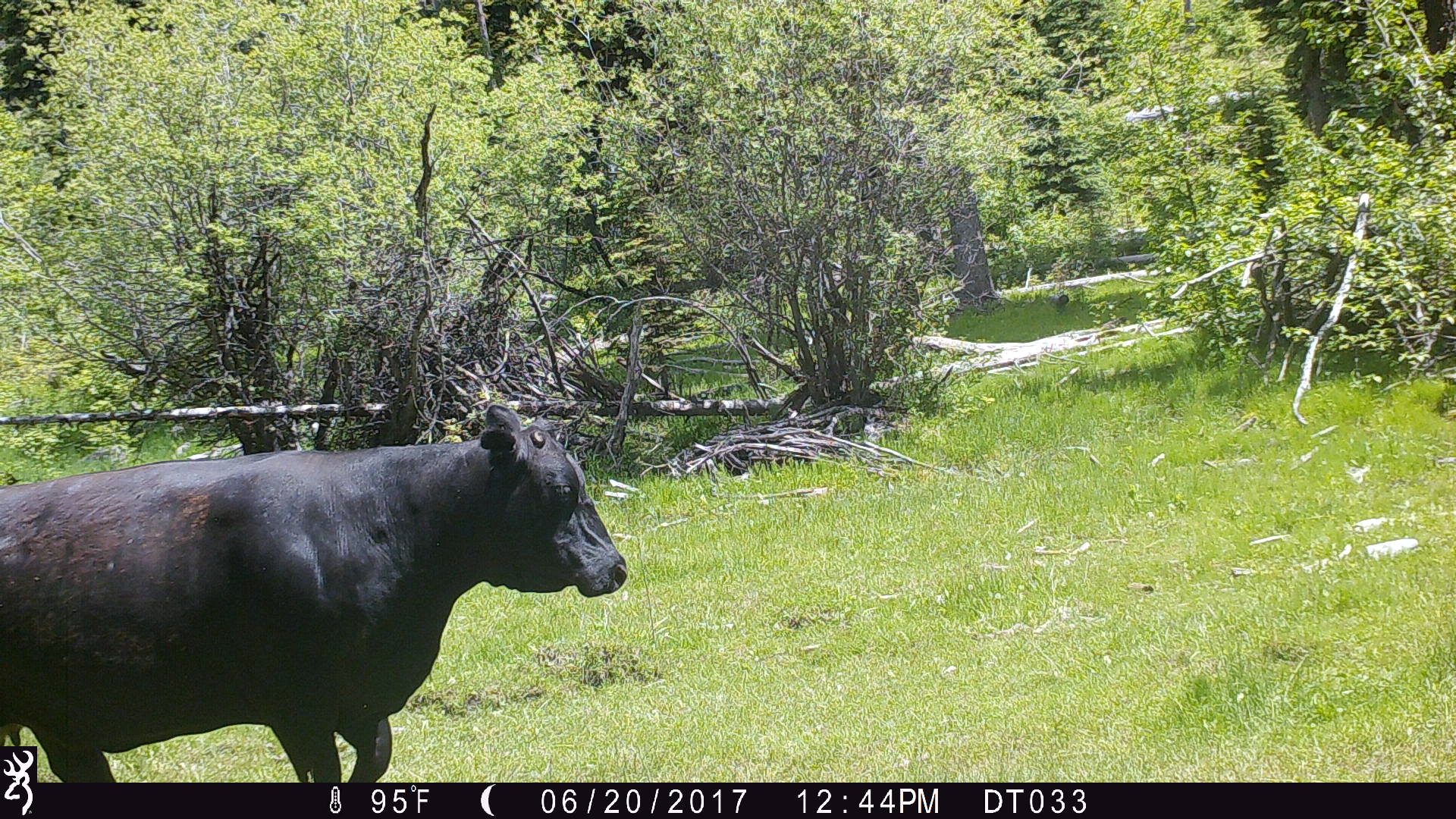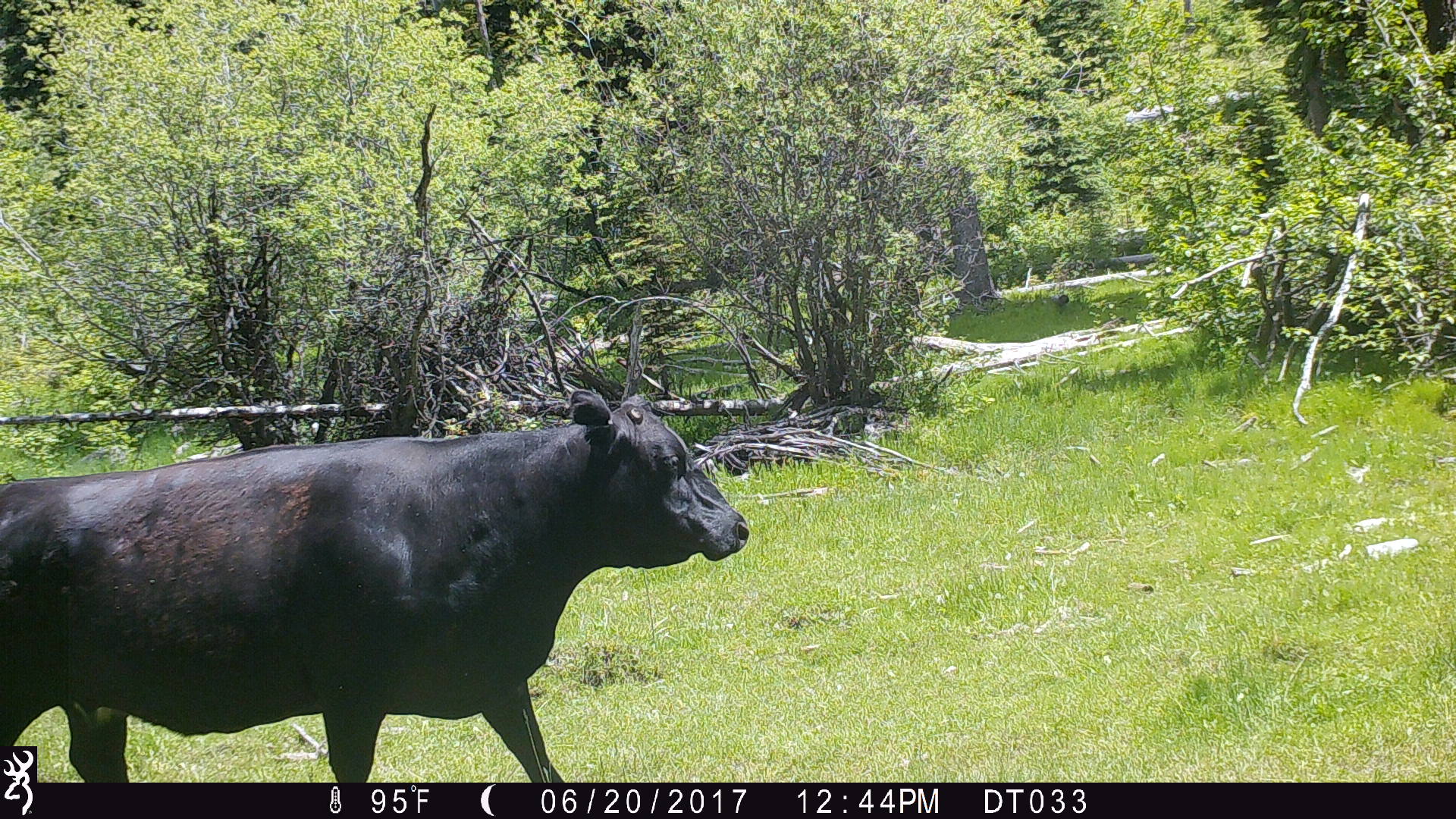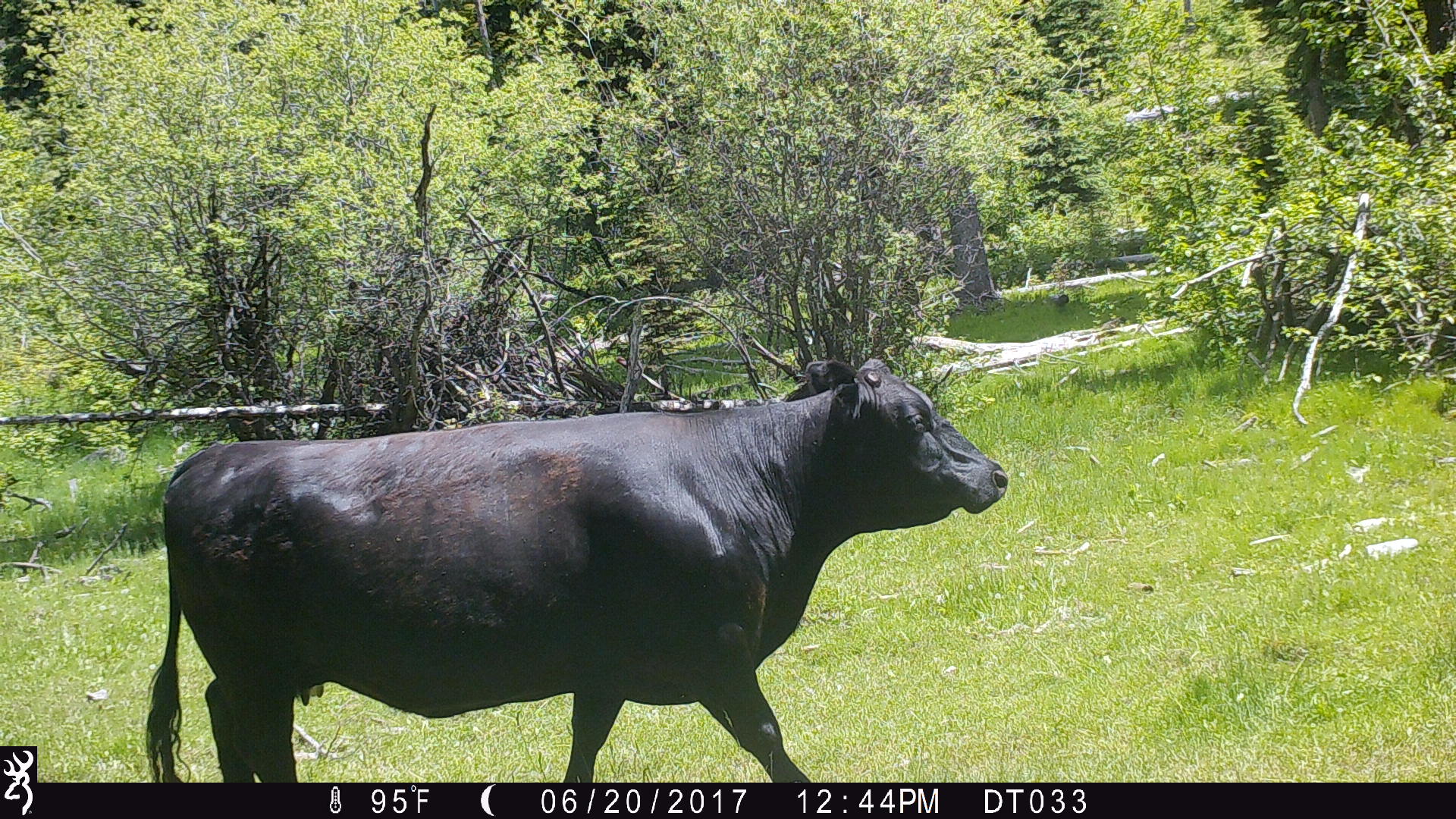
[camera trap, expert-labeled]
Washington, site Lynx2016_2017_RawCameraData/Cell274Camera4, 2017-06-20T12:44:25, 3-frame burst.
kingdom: Animalia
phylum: Chordata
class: Mammalia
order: Artiodactyla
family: Bovidae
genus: Bos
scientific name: Bos taurus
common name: domestic cattle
Domestic cattle (Bos taurus). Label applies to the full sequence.